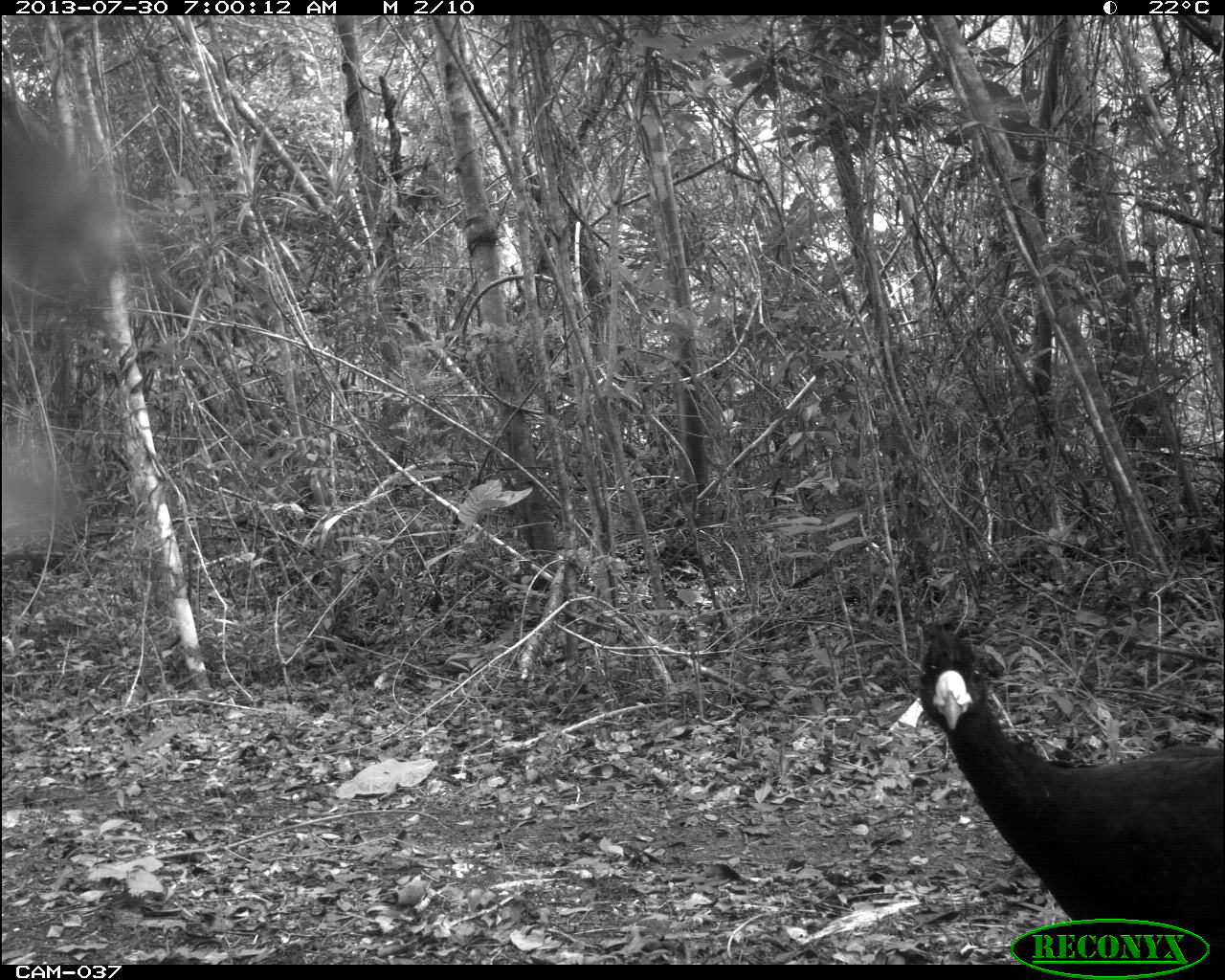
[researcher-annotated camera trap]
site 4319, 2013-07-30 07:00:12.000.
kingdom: Animalia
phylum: Chordata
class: Aves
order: Galliformes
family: Cracidae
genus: Crax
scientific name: Crax rubra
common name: great curassow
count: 1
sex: male